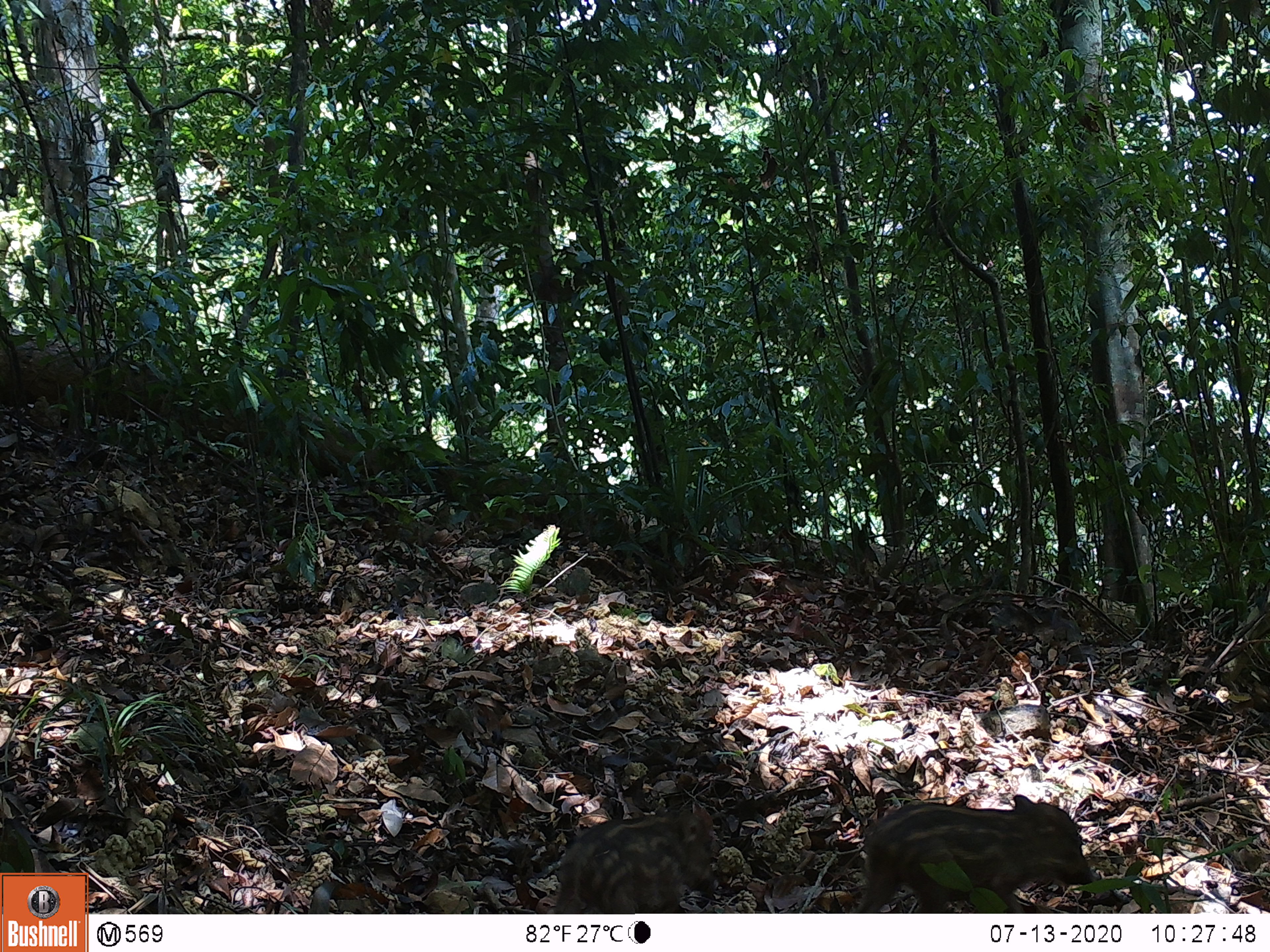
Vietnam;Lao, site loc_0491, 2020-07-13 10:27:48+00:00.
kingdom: Animalia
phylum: Chordata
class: Mammalia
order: Artiodactyla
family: Suidae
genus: Sus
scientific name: Sus scrofa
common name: eurasian wild pig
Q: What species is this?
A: Eurasian wild pig (Sus scrofa).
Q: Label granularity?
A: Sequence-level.